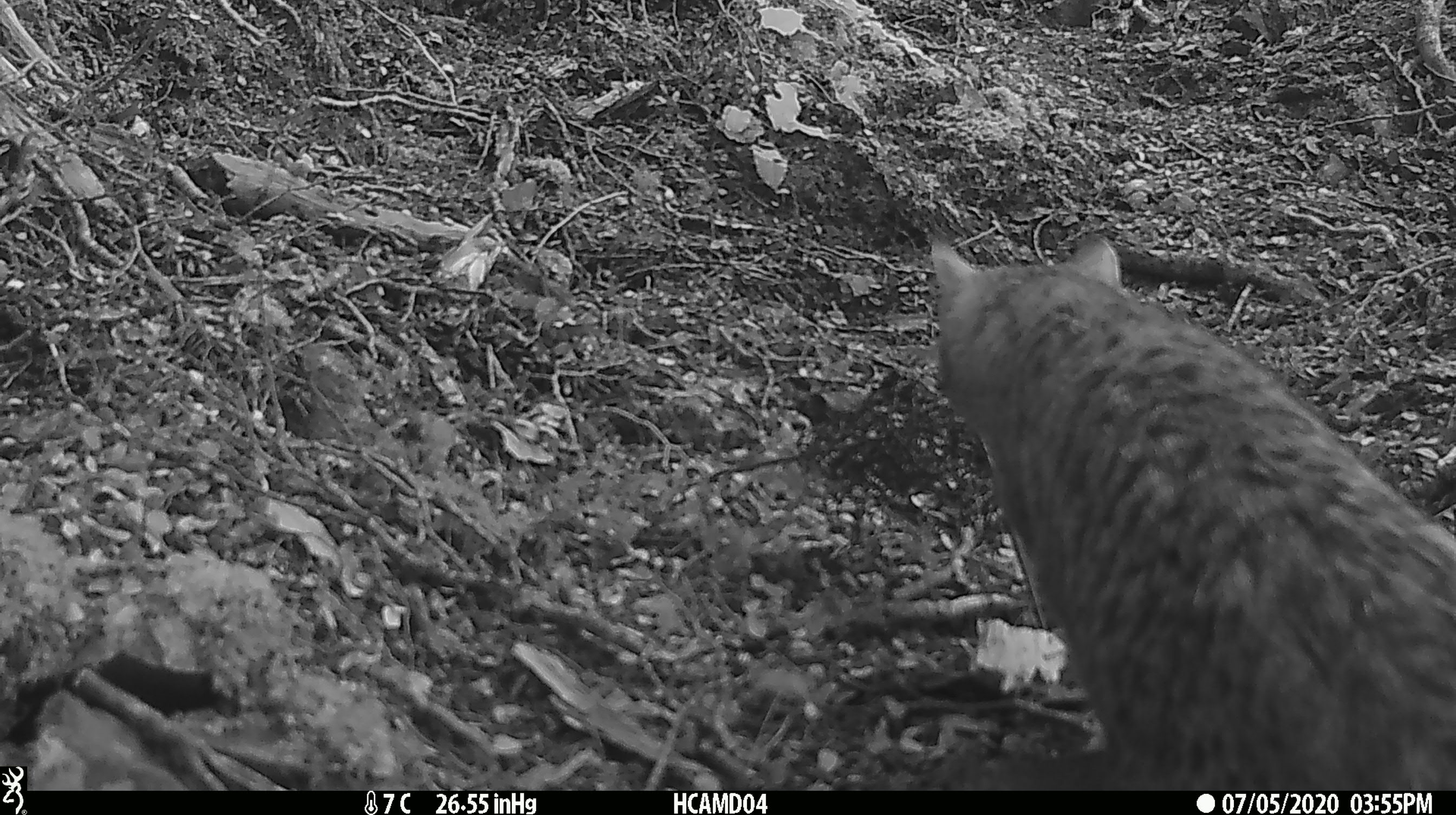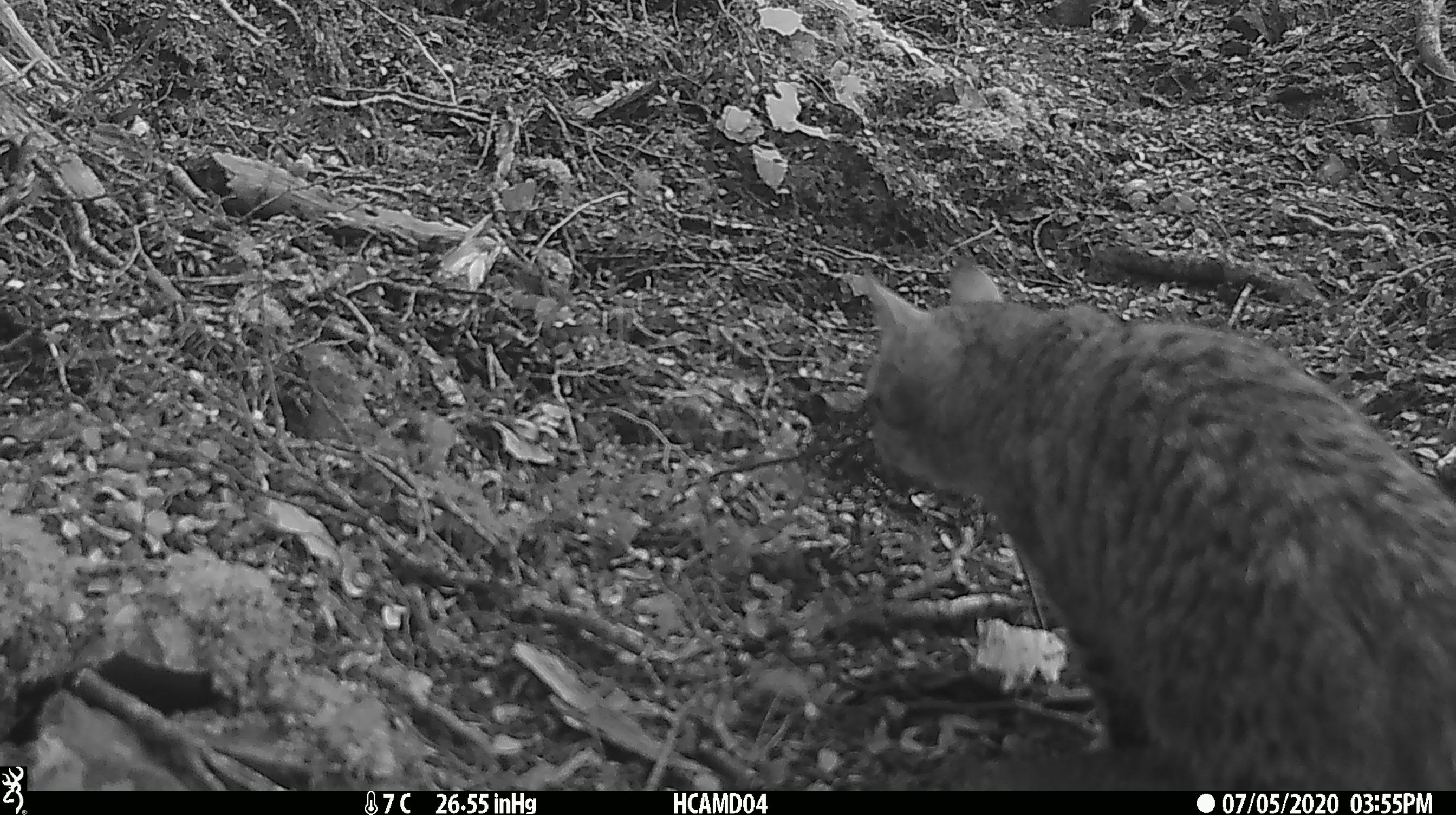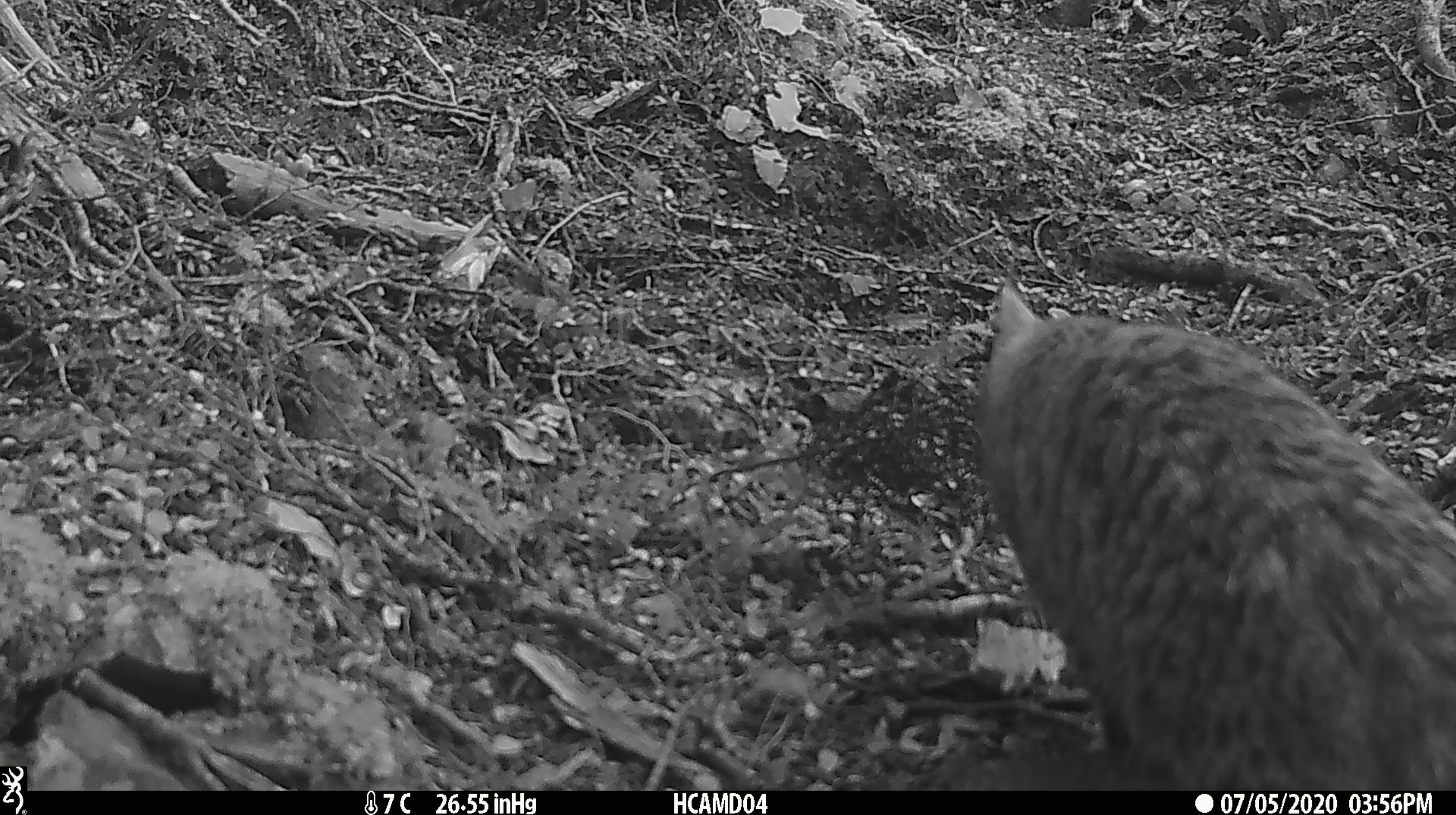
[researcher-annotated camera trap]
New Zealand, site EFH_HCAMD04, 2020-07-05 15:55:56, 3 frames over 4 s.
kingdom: Animalia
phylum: Chordata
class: Mammalia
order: Carnivora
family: Felidae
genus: Felis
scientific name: Felis catus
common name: domestic cat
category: cat